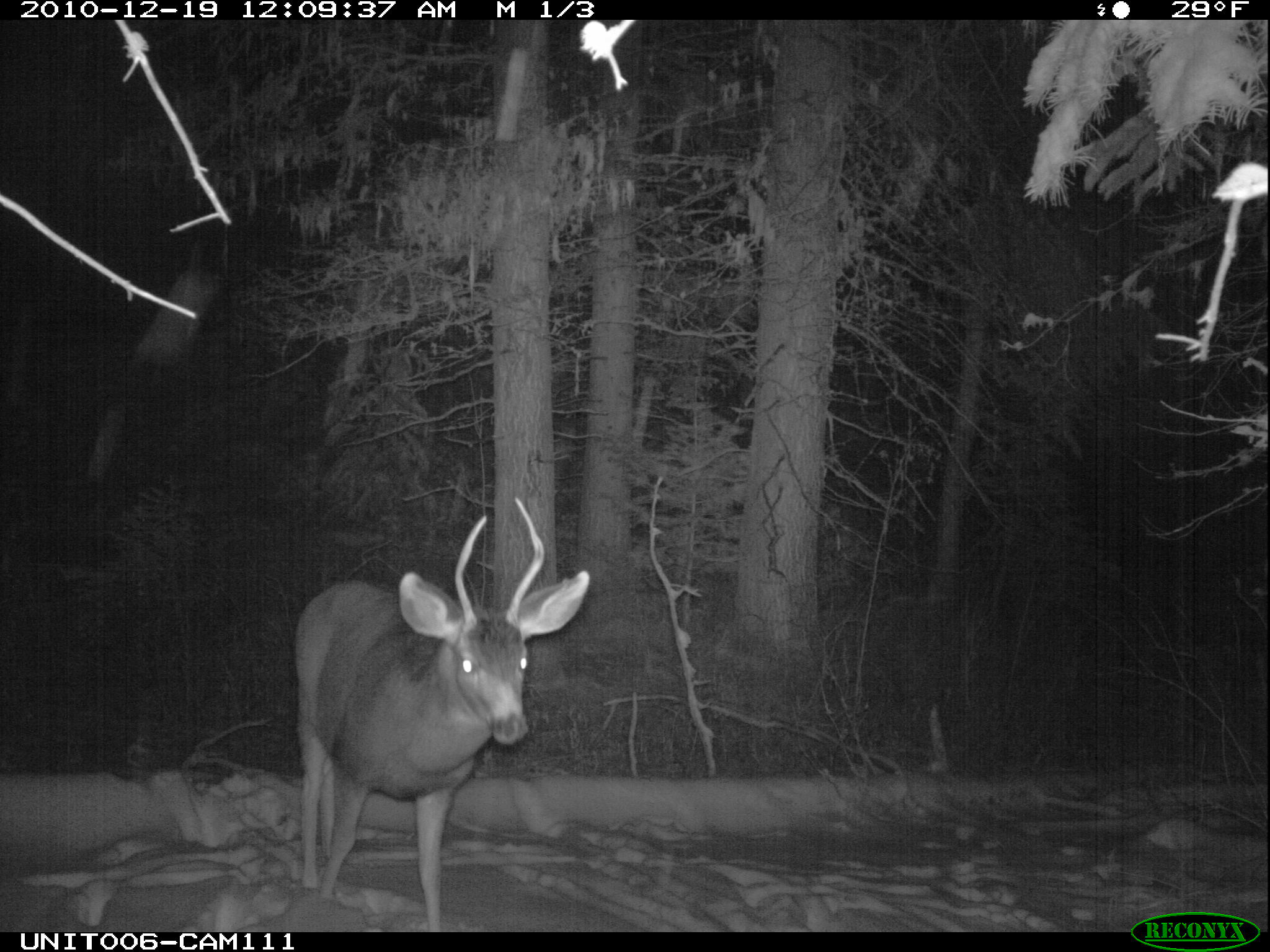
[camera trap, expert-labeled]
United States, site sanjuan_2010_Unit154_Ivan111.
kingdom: Animalia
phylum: Chordata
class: Mammalia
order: Artiodactyla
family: Cervidae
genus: Odocoileus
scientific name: Odocoileus hemionus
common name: mule deer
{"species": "Odocoileus hemionus (mule deer)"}